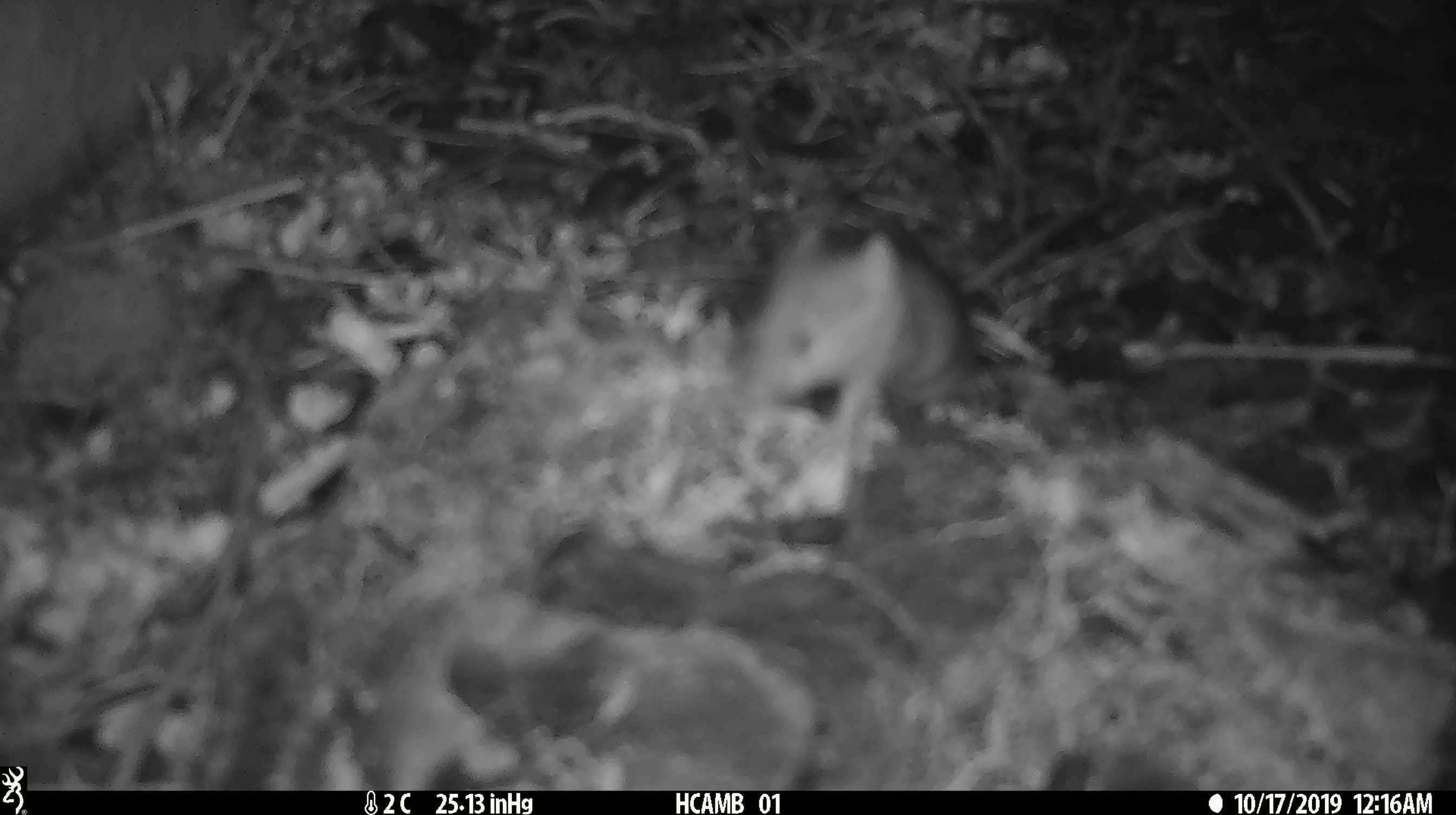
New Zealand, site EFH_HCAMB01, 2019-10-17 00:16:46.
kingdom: Animalia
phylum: Chordata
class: Mammalia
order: Rodentia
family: Muridae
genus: Mus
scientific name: Mus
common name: mouse